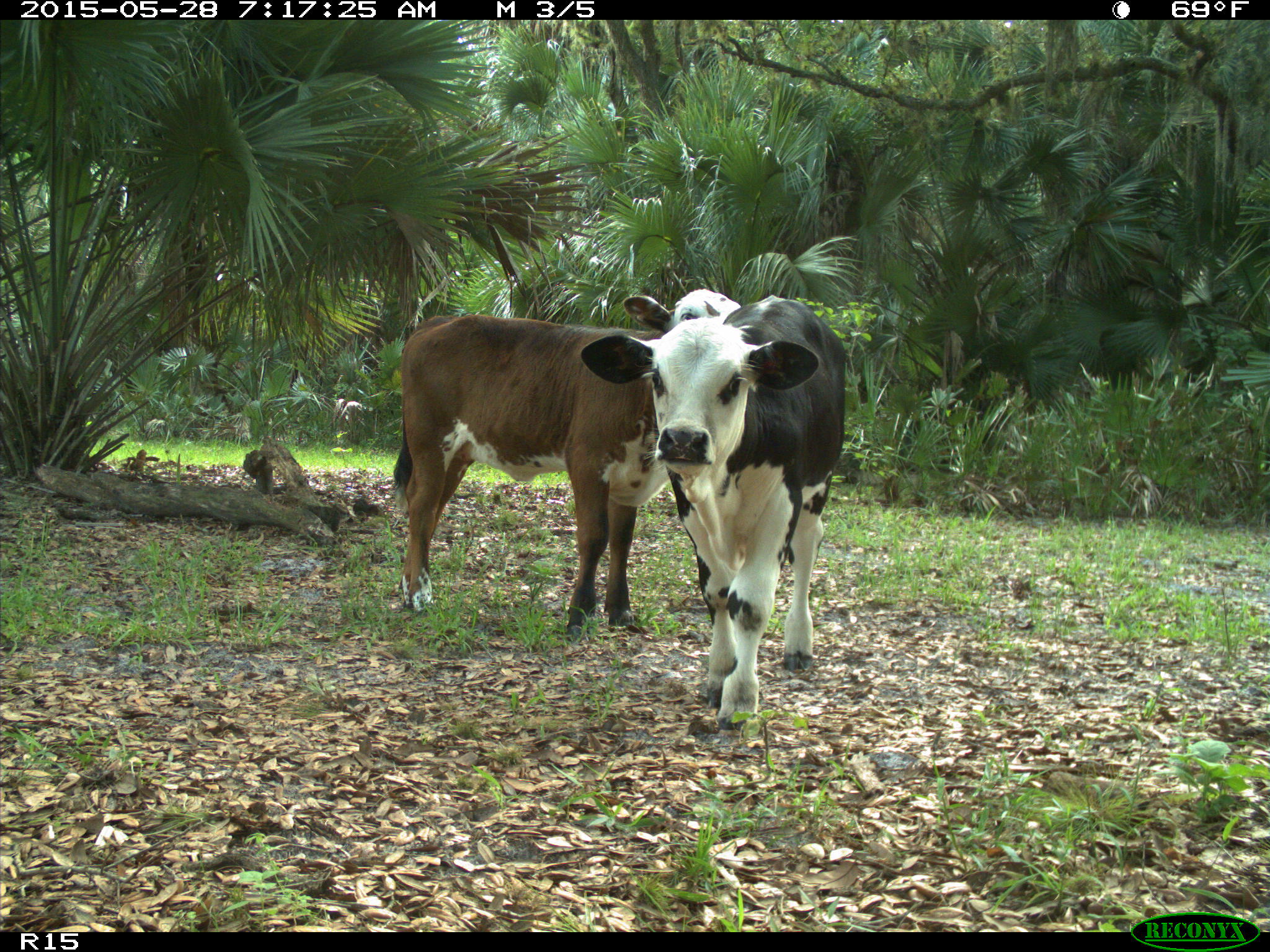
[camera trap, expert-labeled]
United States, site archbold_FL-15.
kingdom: Animalia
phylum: Chordata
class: Mammalia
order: Artiodactyla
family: Bovidae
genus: Bos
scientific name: Bos taurus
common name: domestic cow